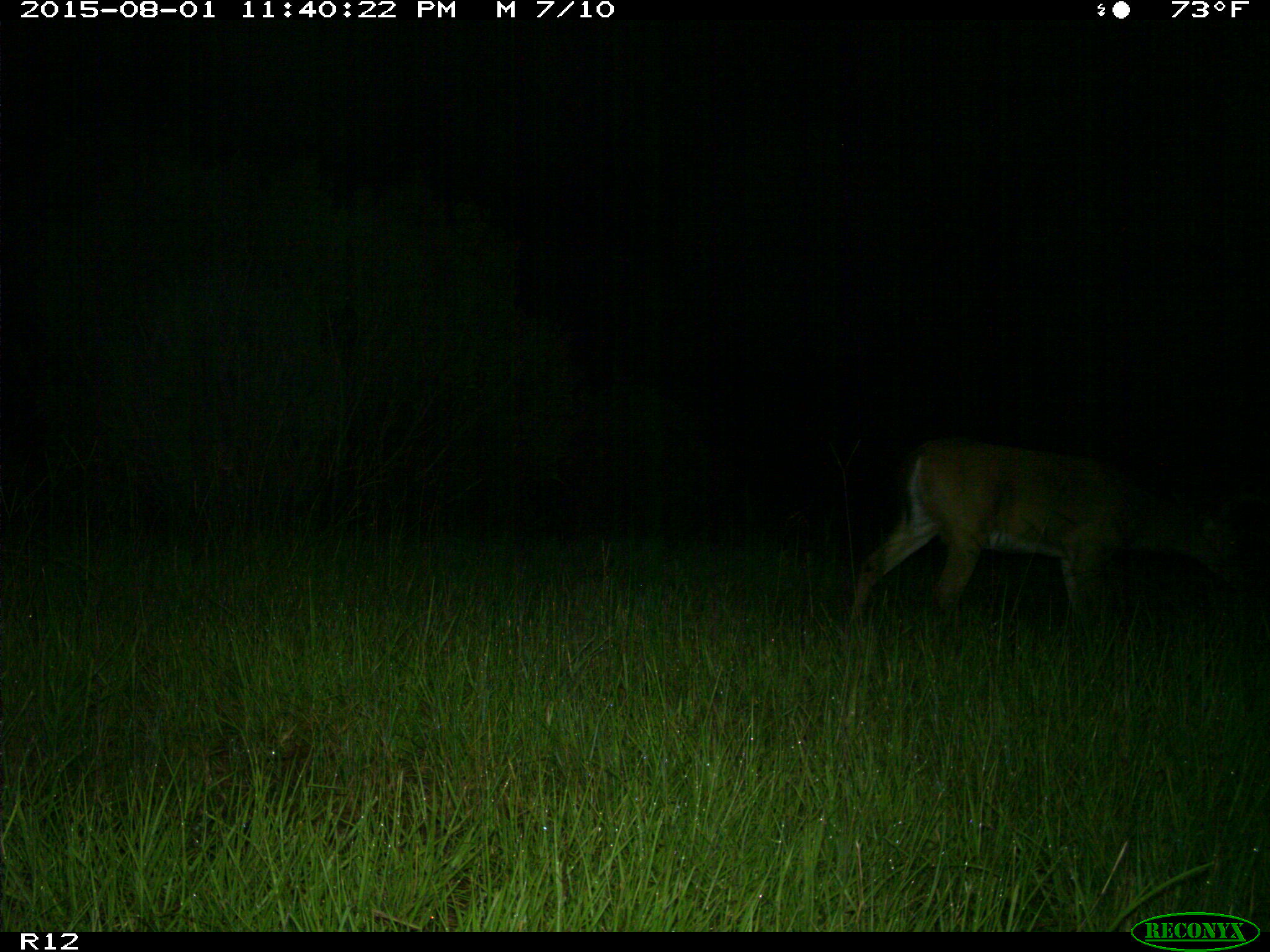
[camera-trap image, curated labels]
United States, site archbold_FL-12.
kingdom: Animalia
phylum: Chordata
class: Mammalia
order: Artiodactyla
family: Cervidae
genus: Odocoileus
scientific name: Odocoileus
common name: deer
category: unidentified deer